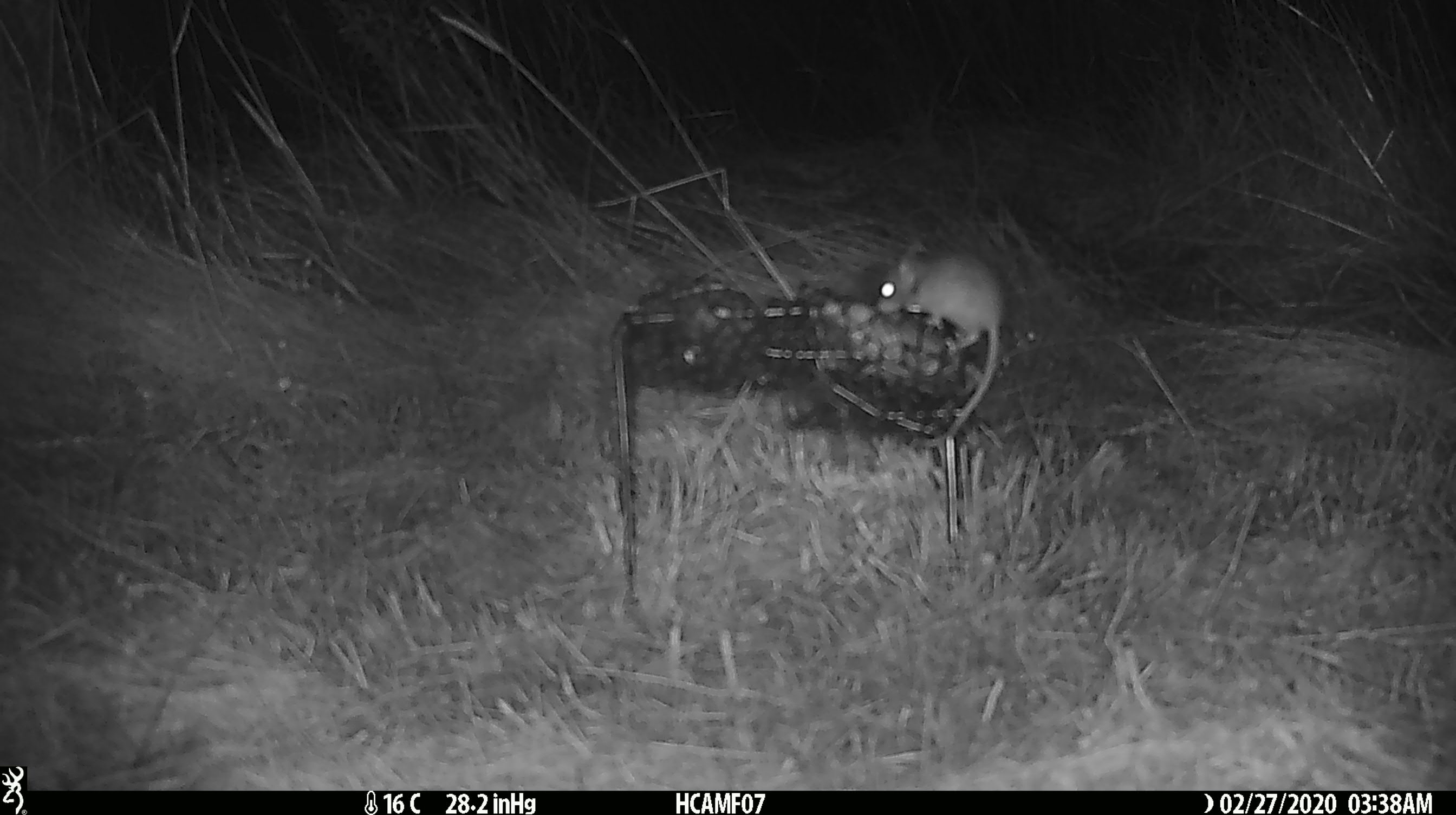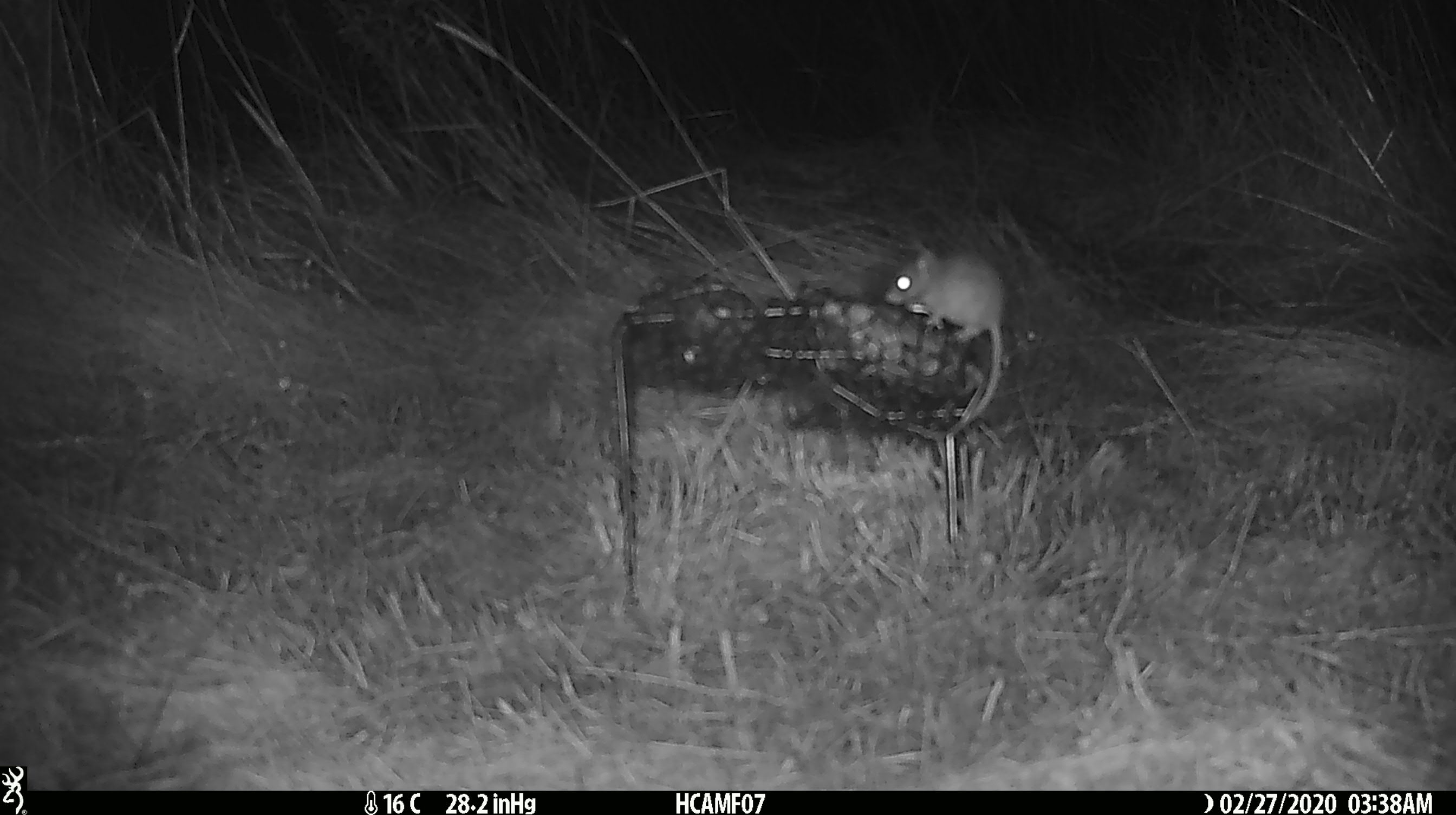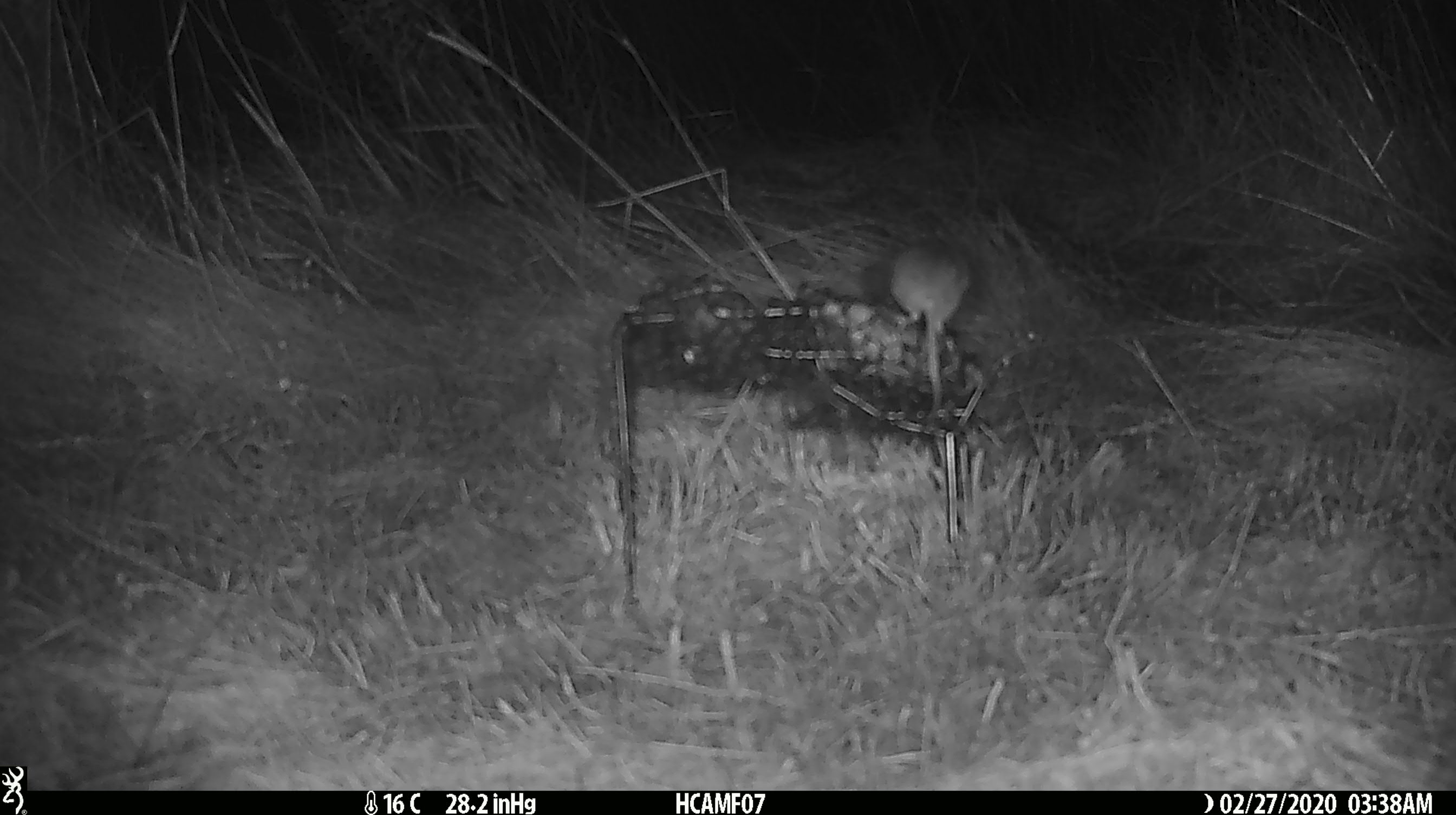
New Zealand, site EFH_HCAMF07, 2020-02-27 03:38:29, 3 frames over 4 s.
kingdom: Animalia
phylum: Chordata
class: Mammalia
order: Rodentia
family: Muridae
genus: Mus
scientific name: Mus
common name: mouse